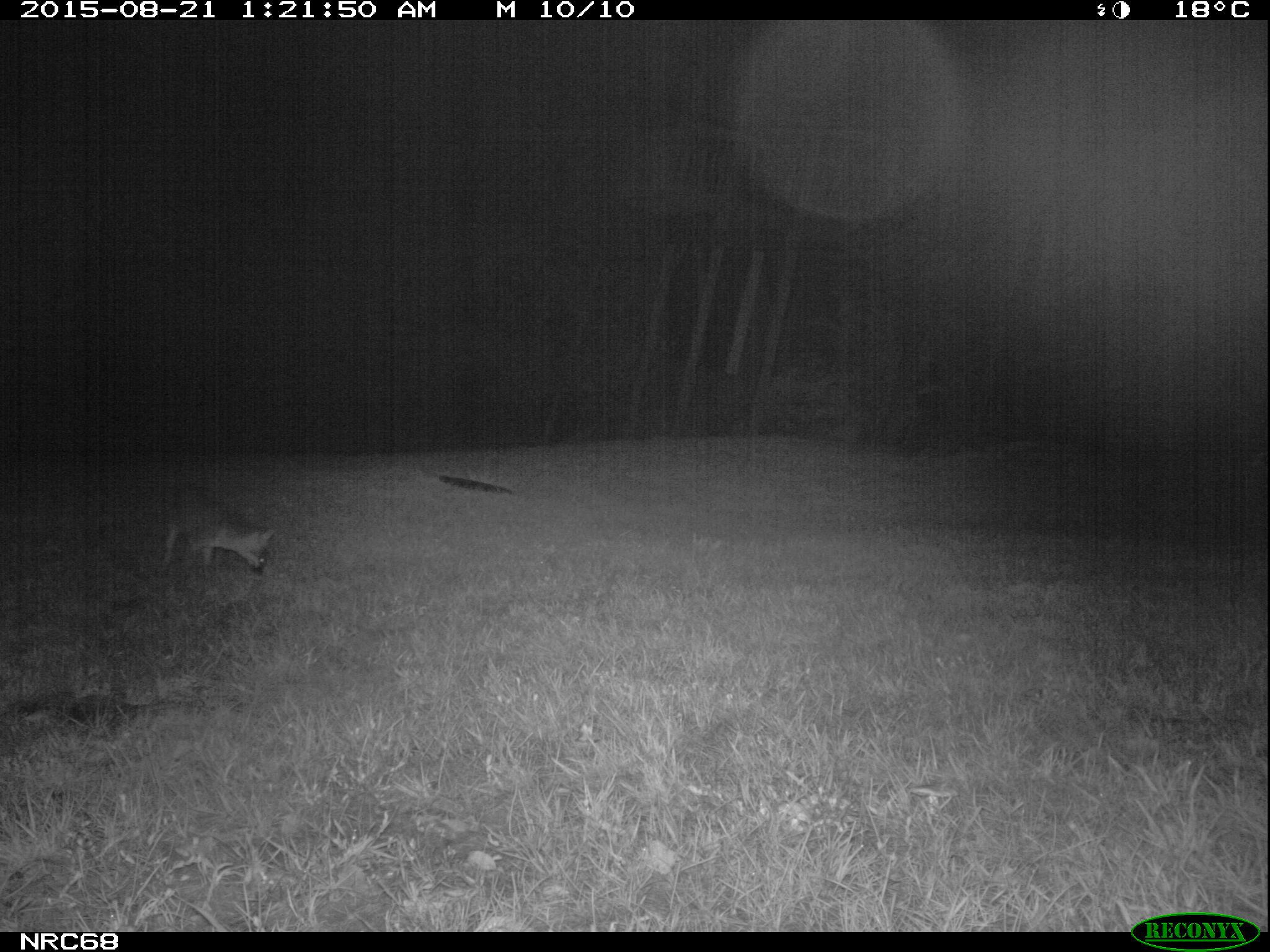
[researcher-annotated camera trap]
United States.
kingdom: Animalia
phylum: Chordata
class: Mammalia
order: Carnivora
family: Canidae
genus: Urocyon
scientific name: Urocyon cinereoargenteus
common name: gray fox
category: Grey Fox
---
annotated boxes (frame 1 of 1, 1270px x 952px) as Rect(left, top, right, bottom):
Grey Fox: Rect(154, 482, 282, 587)